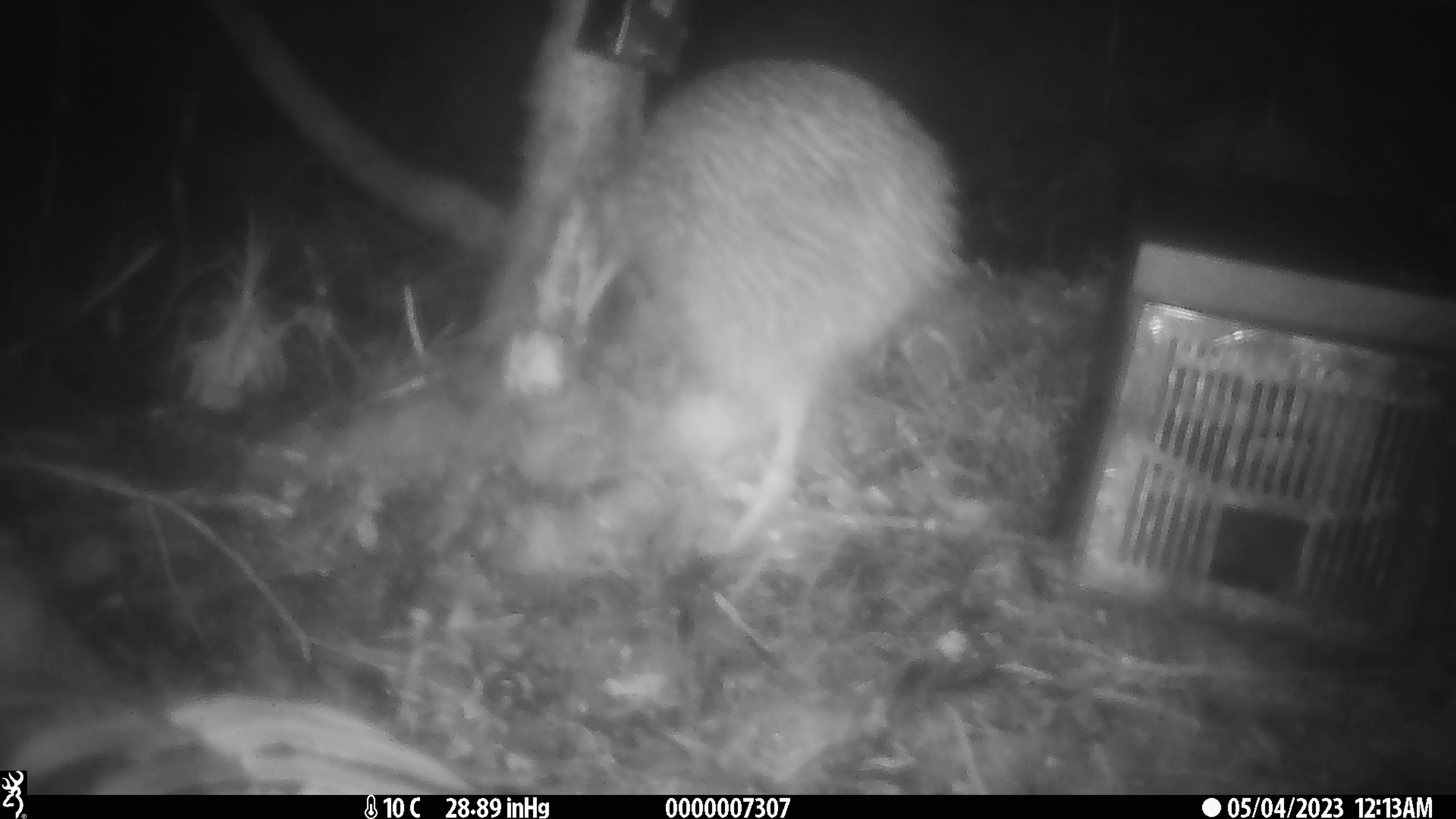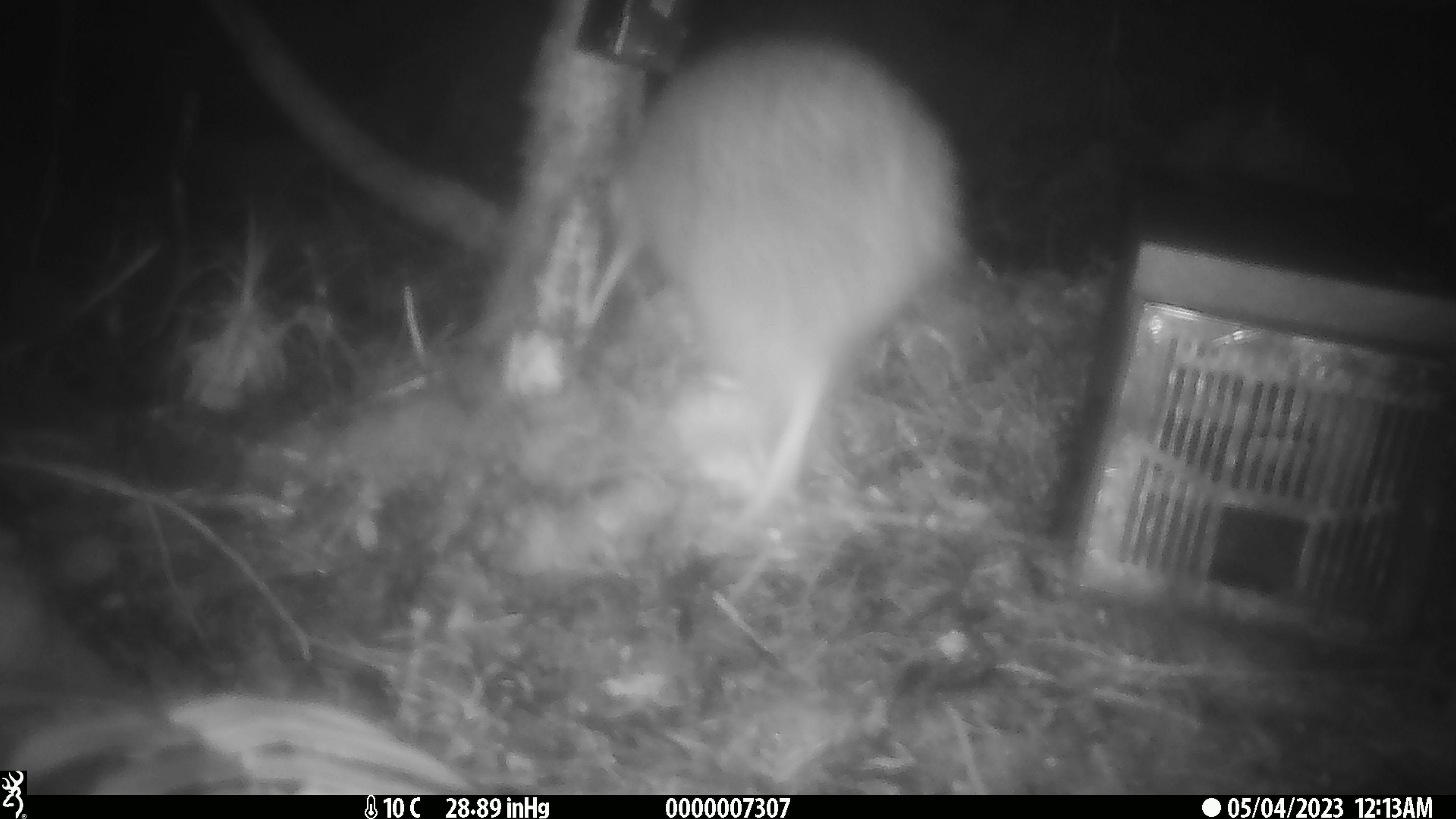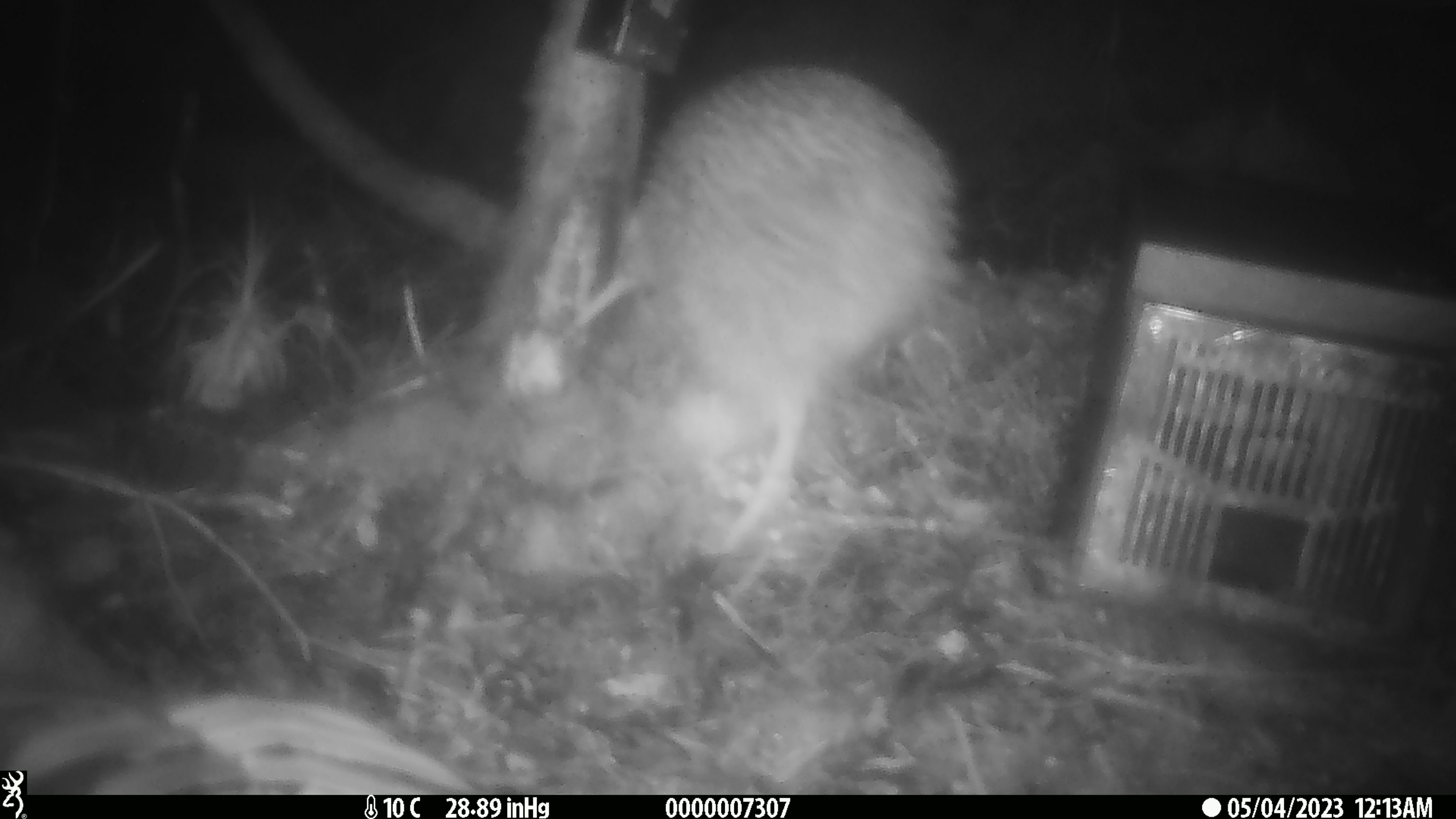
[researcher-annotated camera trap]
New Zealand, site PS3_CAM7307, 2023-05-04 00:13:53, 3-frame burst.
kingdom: Animalia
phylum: Chordata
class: Aves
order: Apterygiformes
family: Apterygidae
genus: Apteryx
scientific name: Apteryx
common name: kiwi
Kiwi (Apteryx).